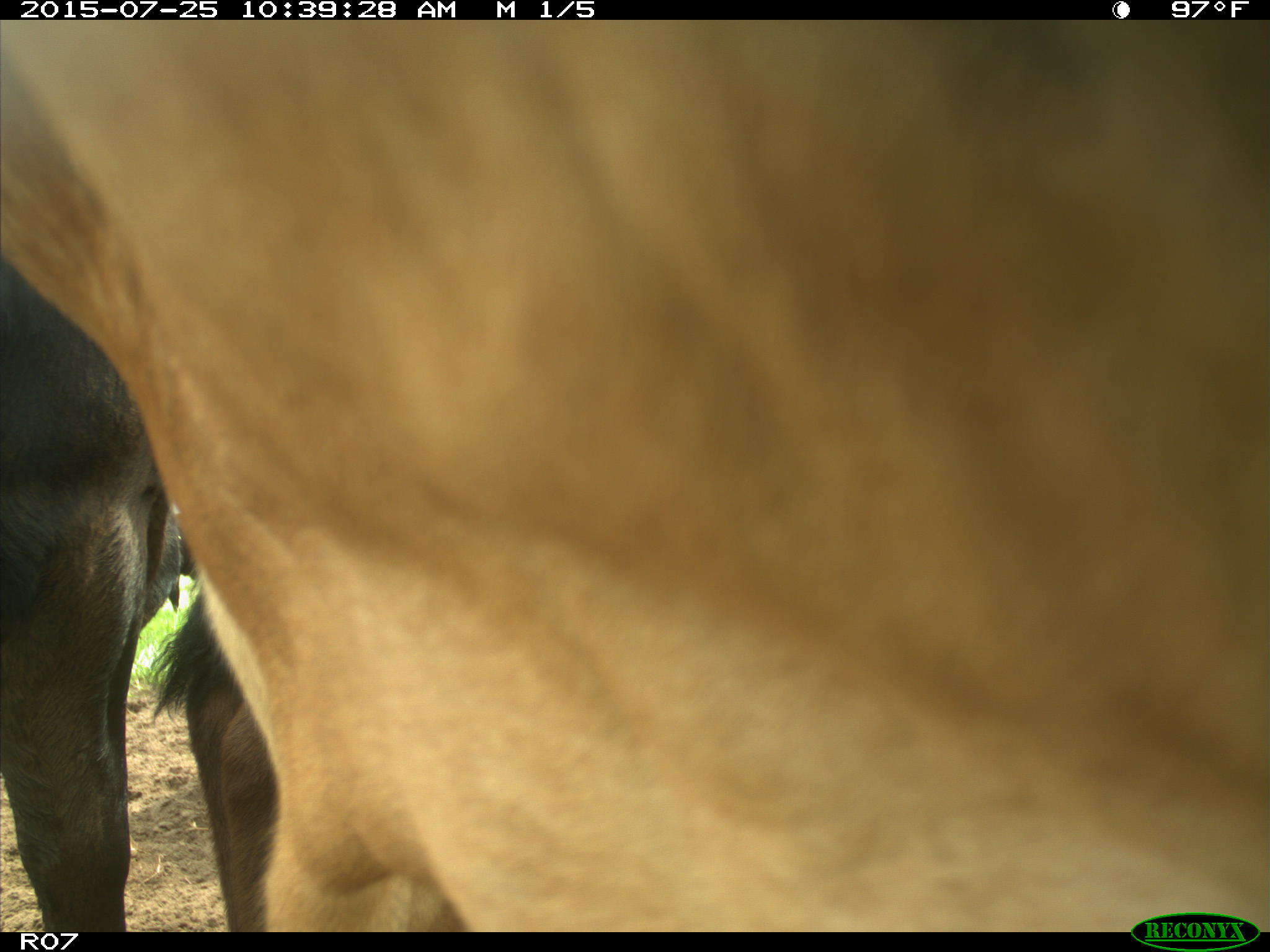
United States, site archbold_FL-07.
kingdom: Animalia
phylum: Chordata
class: Mammalia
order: Artiodactyla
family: Bovidae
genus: Bos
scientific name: Bos taurus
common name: domestic cow